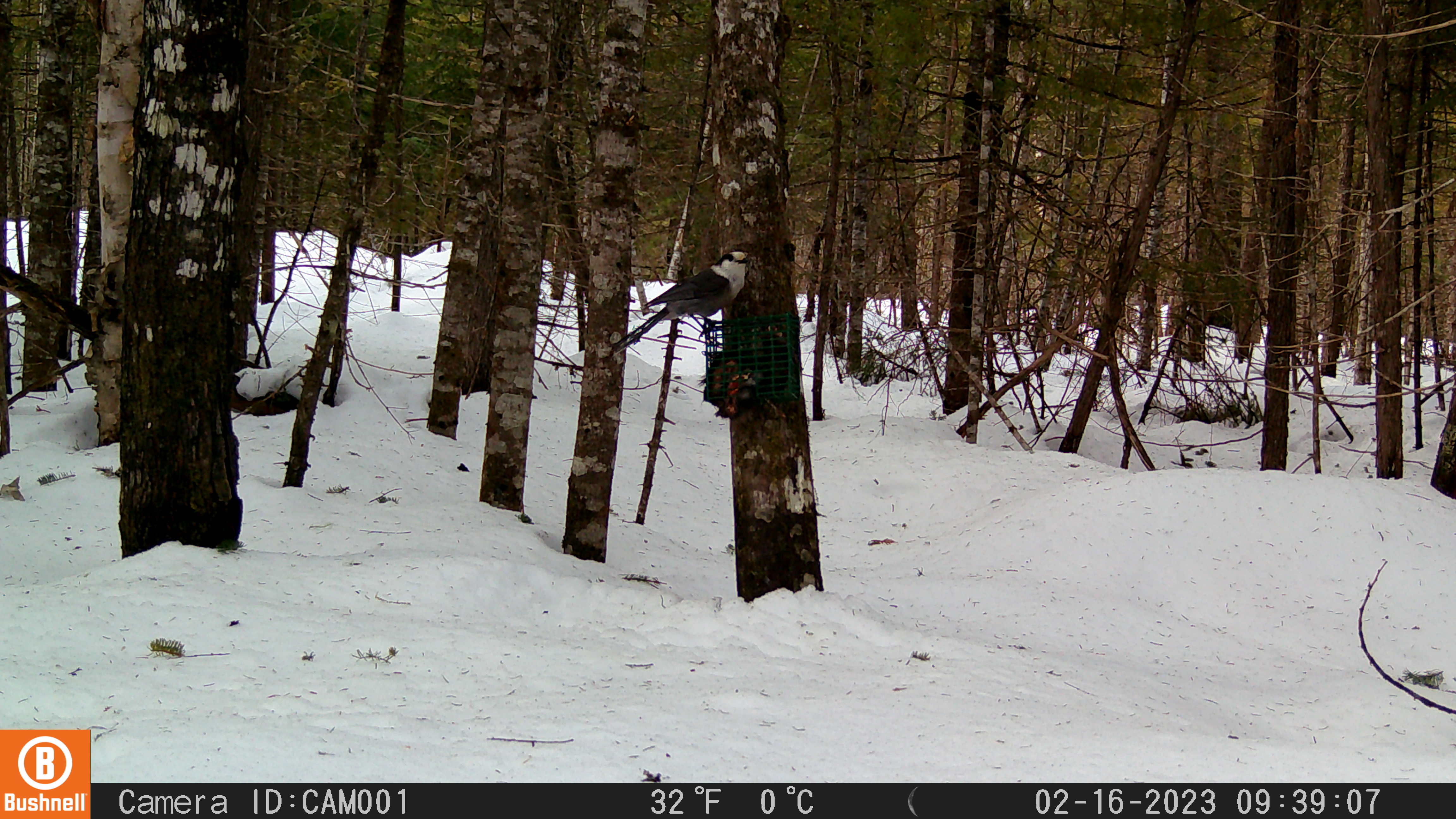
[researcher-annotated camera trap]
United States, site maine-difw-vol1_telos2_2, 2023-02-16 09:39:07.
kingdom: Animalia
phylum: Chordata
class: Aves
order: Passeriformes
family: Corvidae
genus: Perisoreus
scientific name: Perisoreus canadensis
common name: canada jay